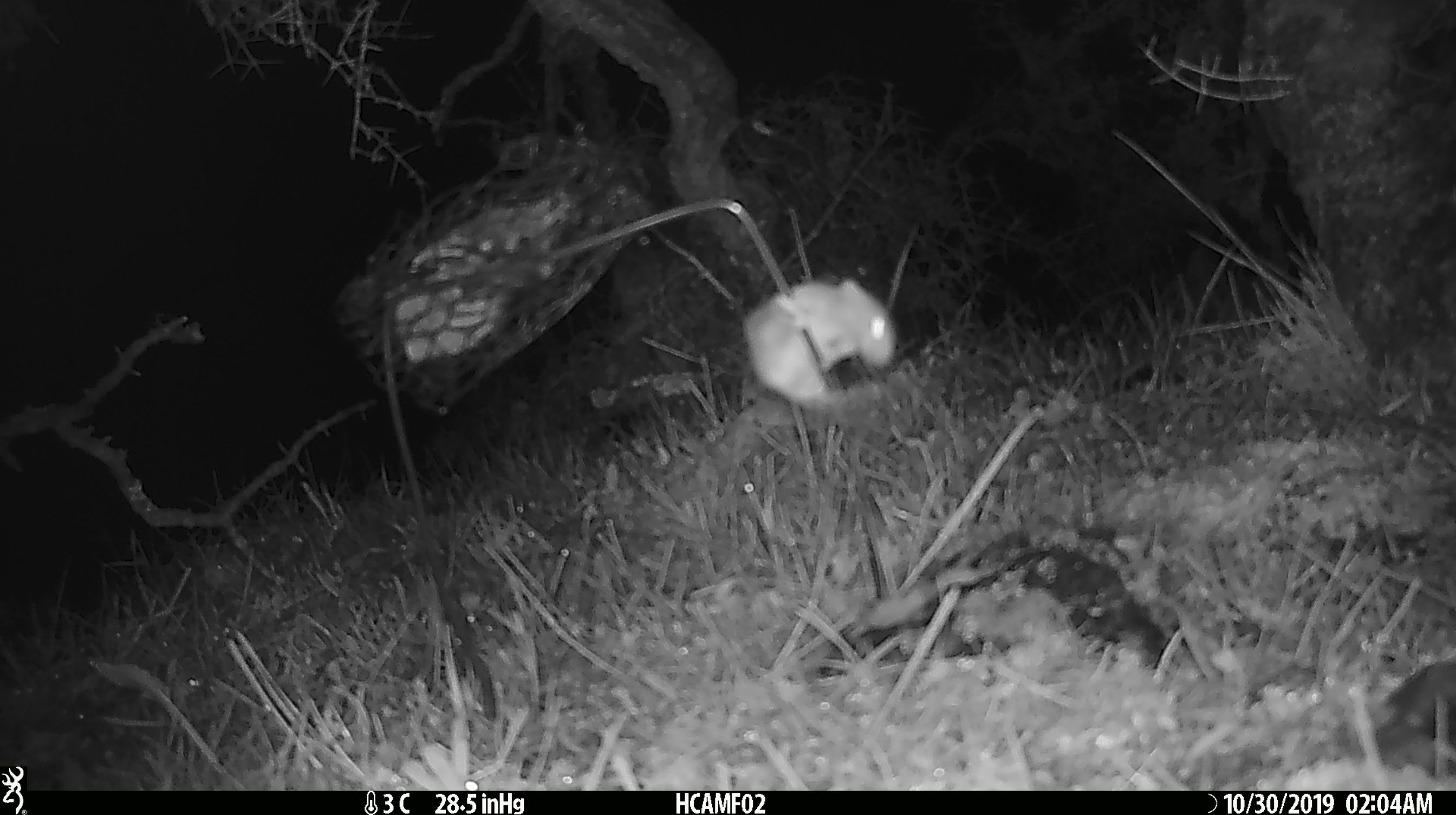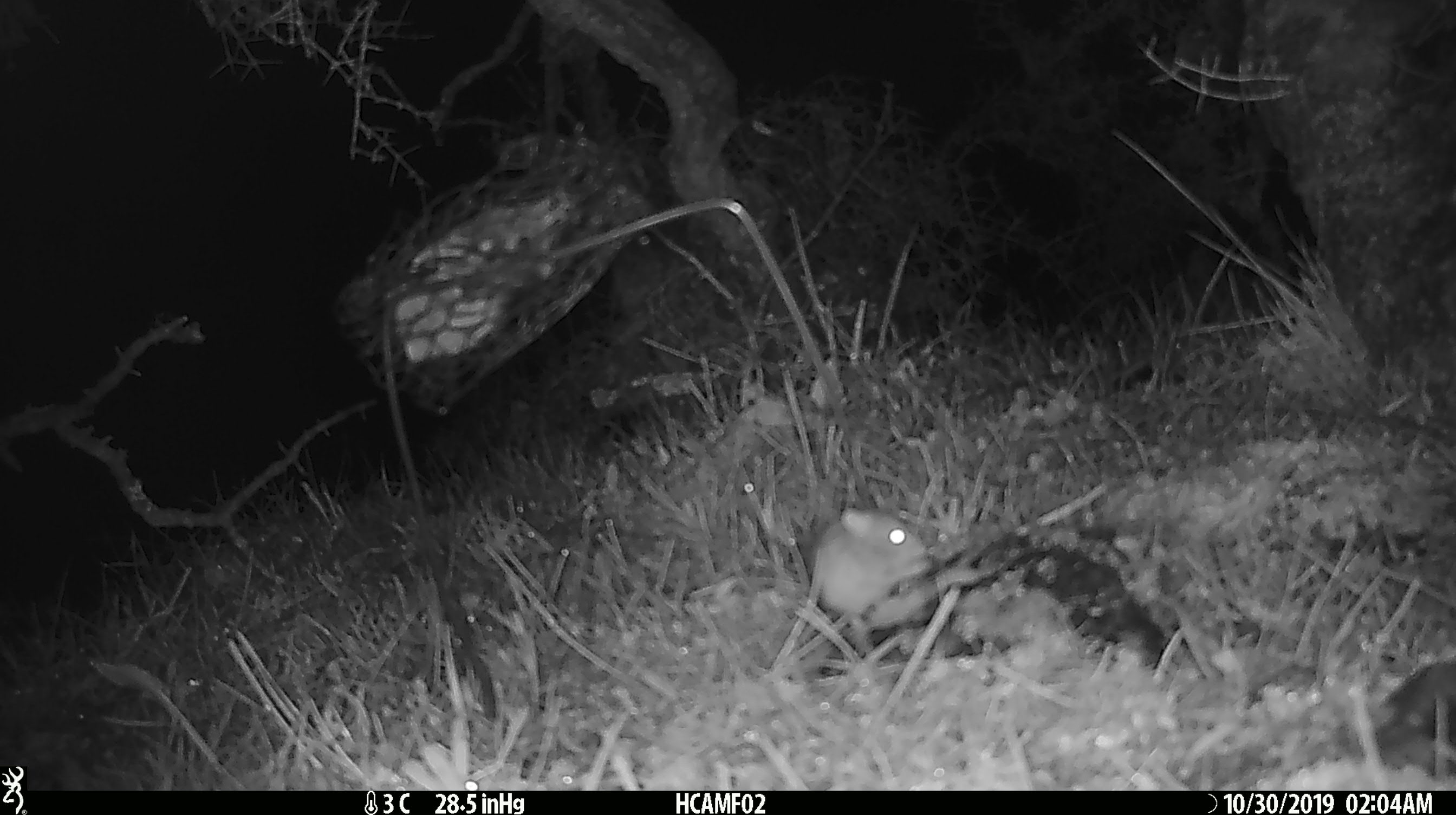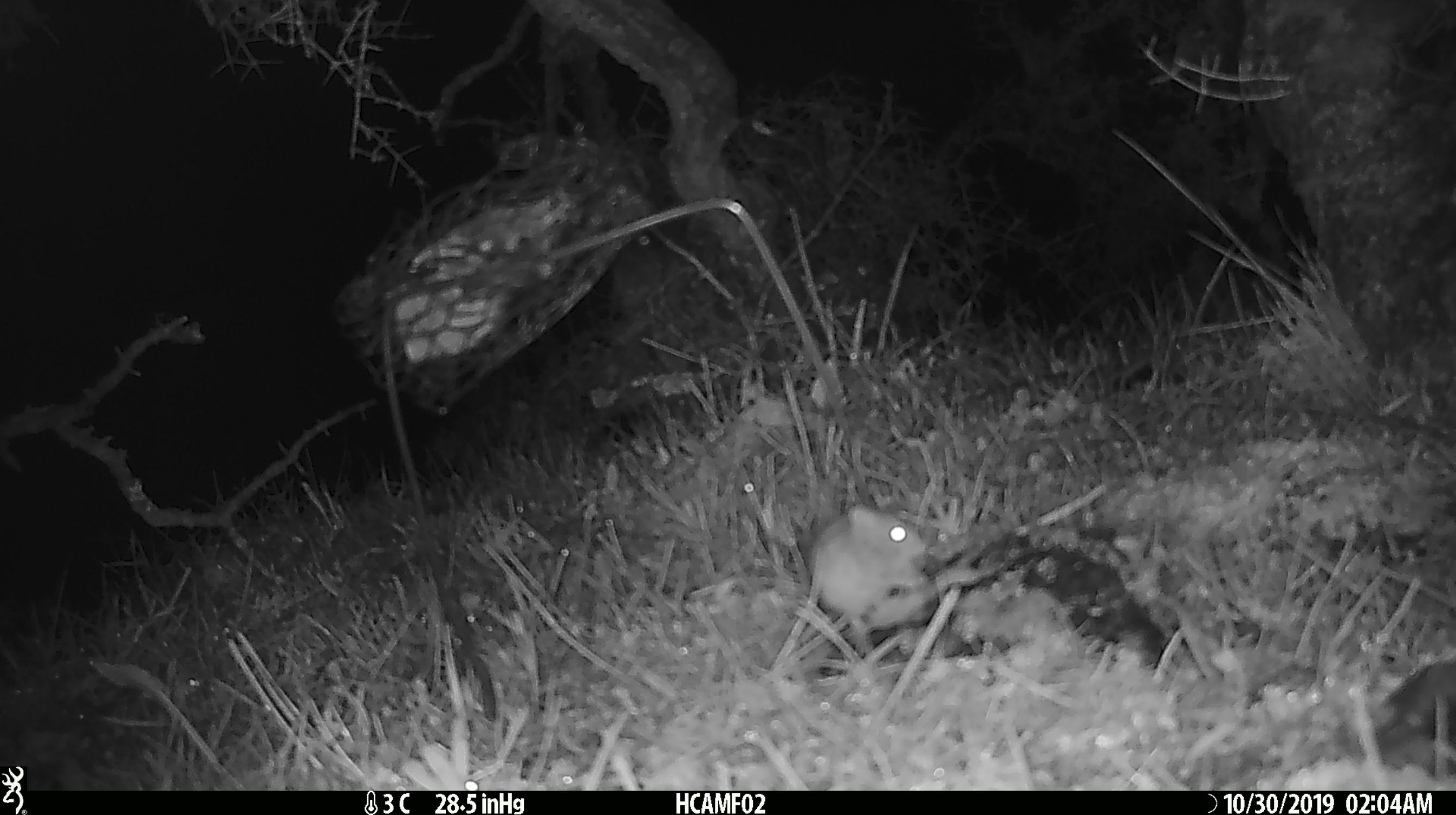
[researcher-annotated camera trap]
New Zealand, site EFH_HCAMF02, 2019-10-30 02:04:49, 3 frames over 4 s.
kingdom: Animalia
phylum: Chordata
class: Mammalia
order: Rodentia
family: Muridae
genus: Mus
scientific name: Mus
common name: mouse